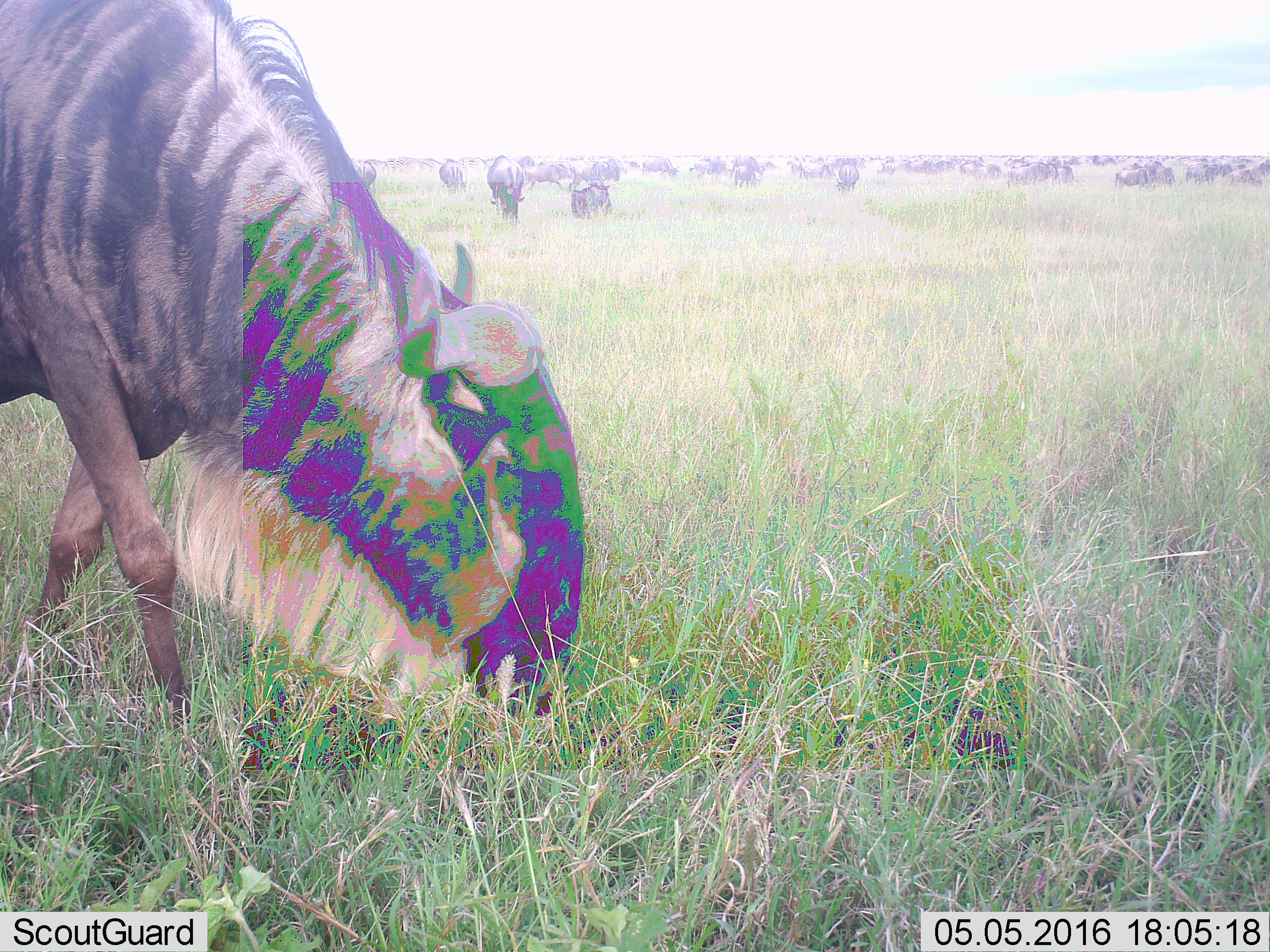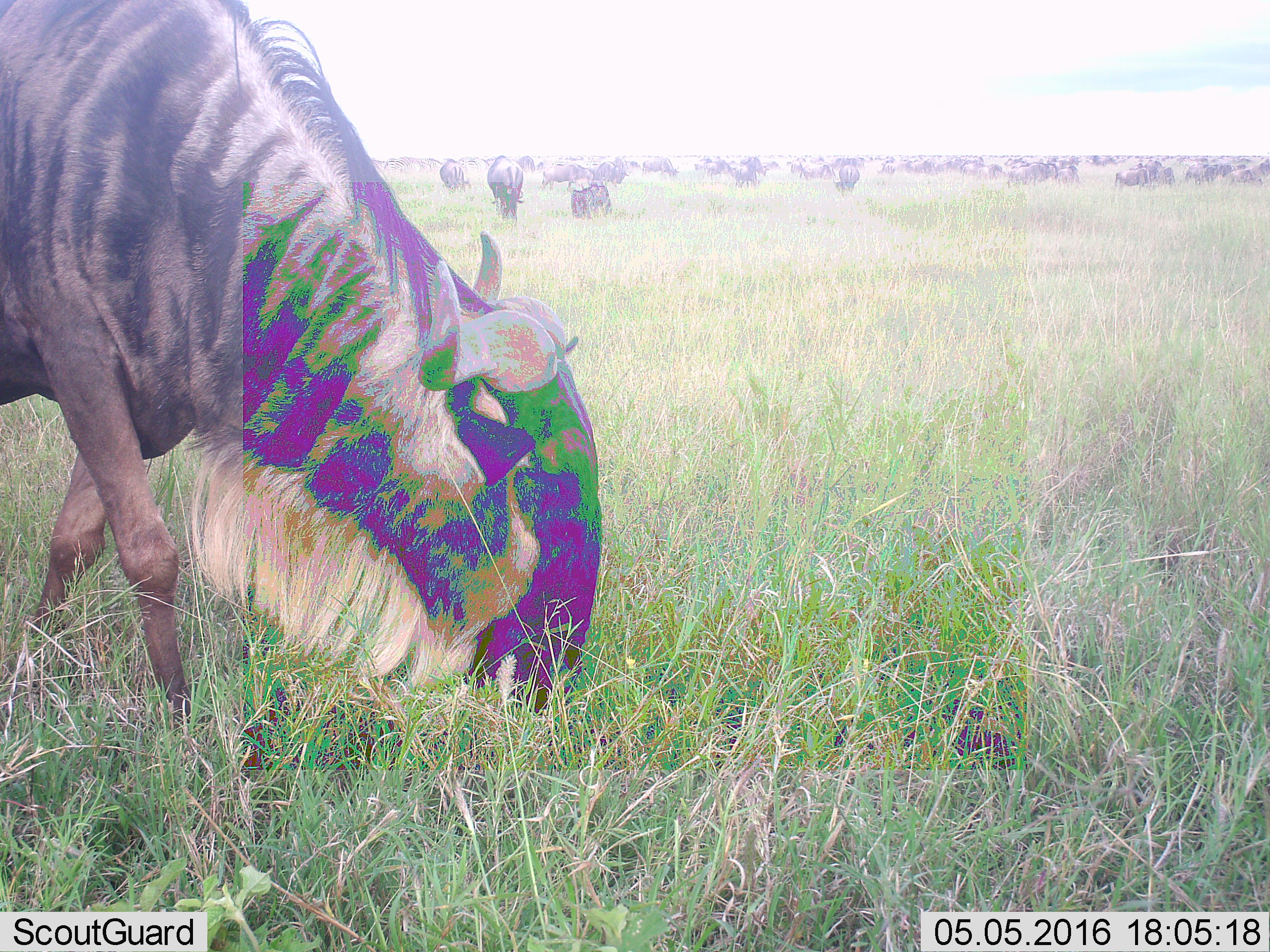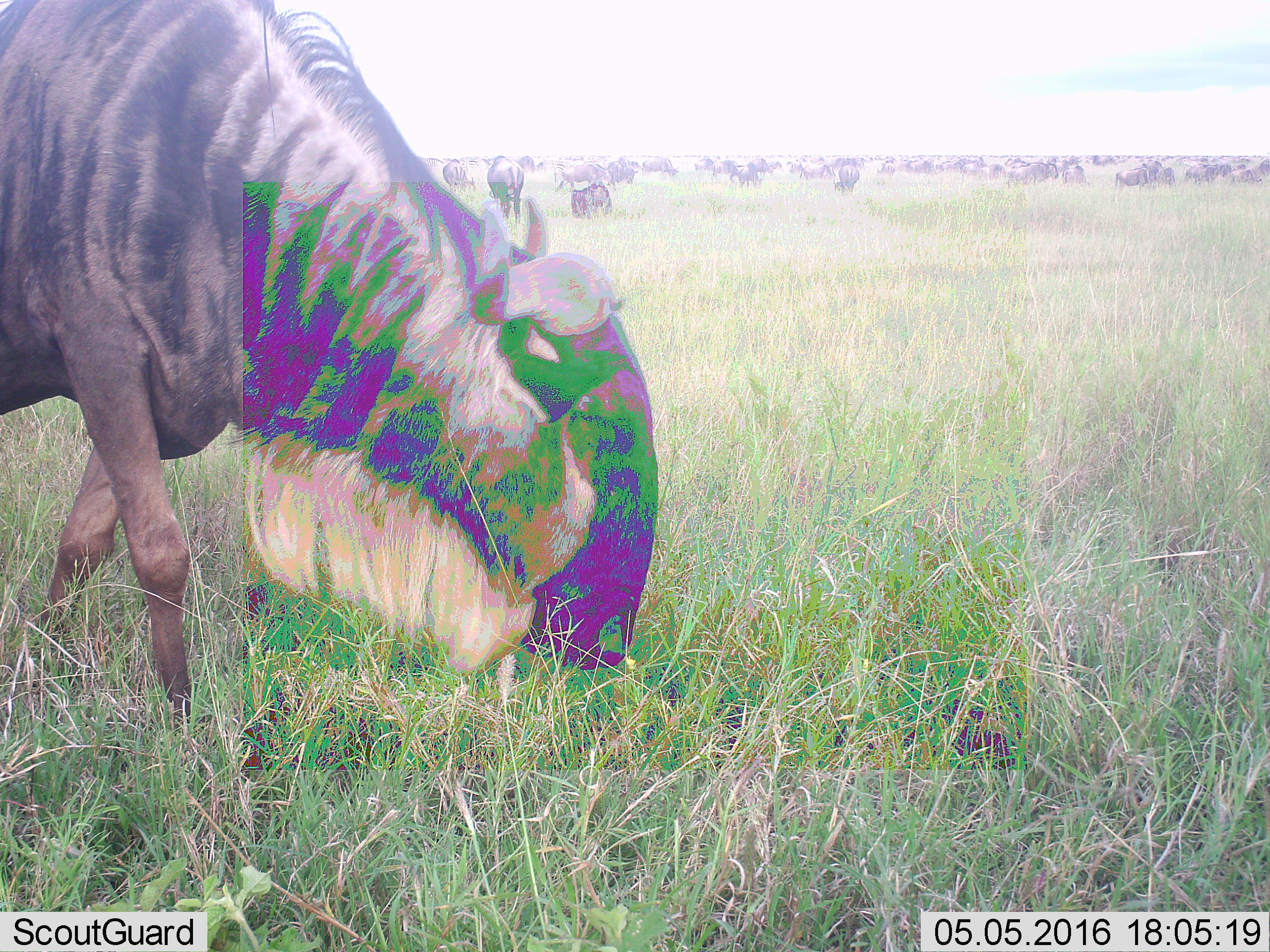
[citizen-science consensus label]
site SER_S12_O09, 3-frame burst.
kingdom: Animalia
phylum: Chordata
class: Mammalia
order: Artiodactyla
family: Bovidae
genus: Connochaetes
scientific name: Connochaetes taurinus taurinus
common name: blue wildebeest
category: wildebeestblue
Wildebeestblue (blue wildebeest) (Connochaetes taurinus taurinus), count 51+. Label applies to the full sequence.